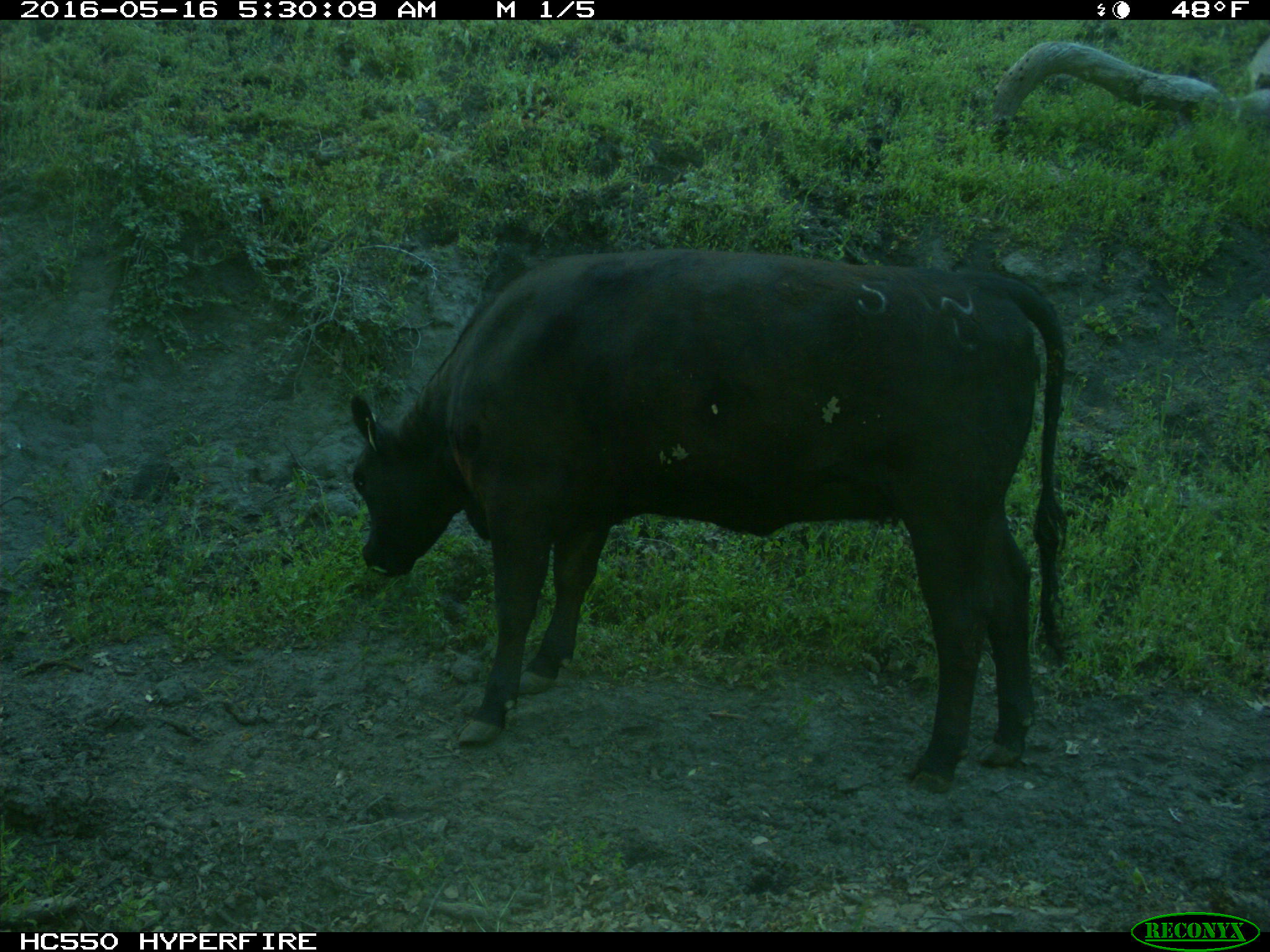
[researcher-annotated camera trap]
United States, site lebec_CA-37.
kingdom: Animalia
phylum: Chordata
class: Mammalia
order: Artiodactyla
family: Bovidae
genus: Bos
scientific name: Bos taurus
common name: domestic cow